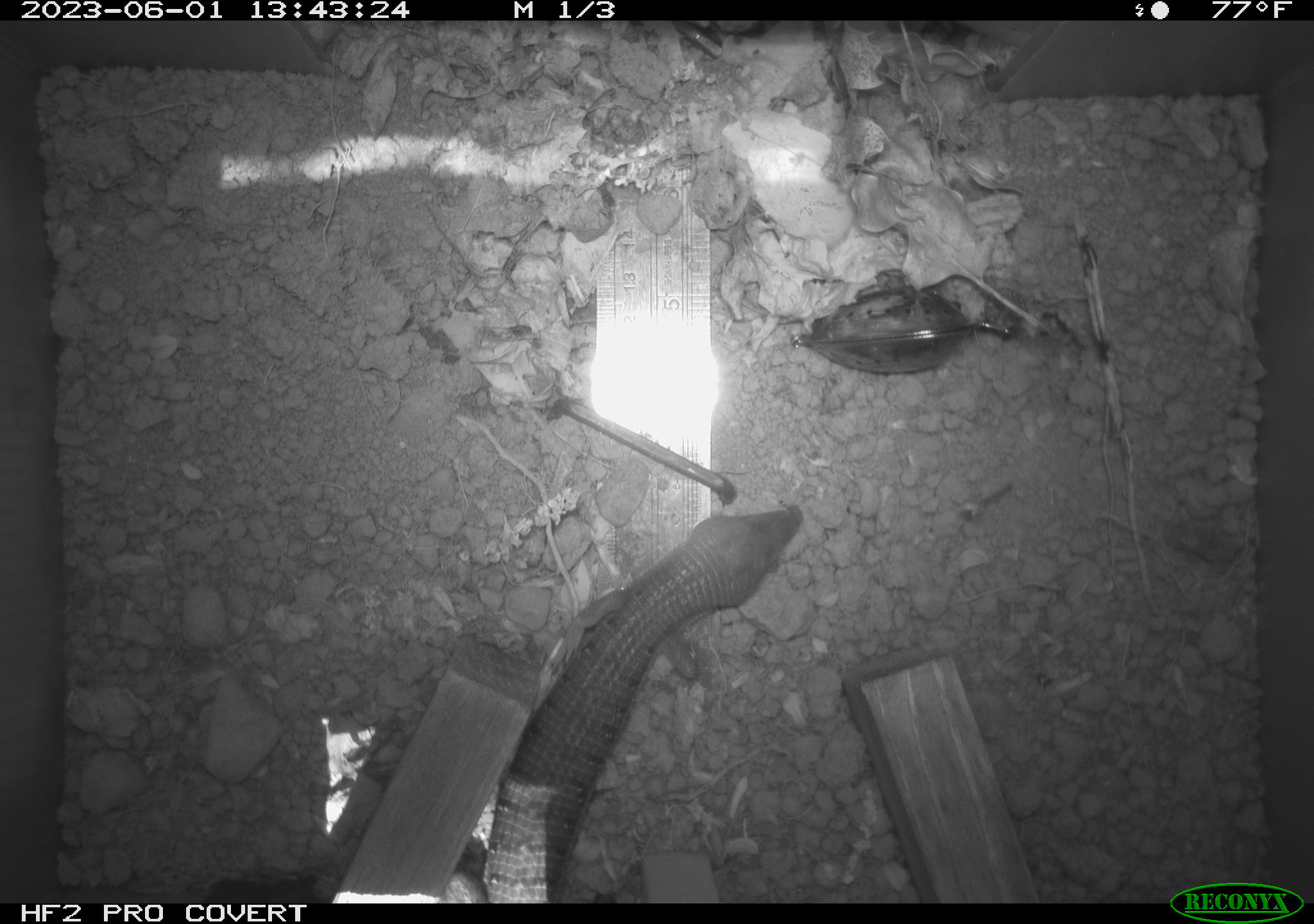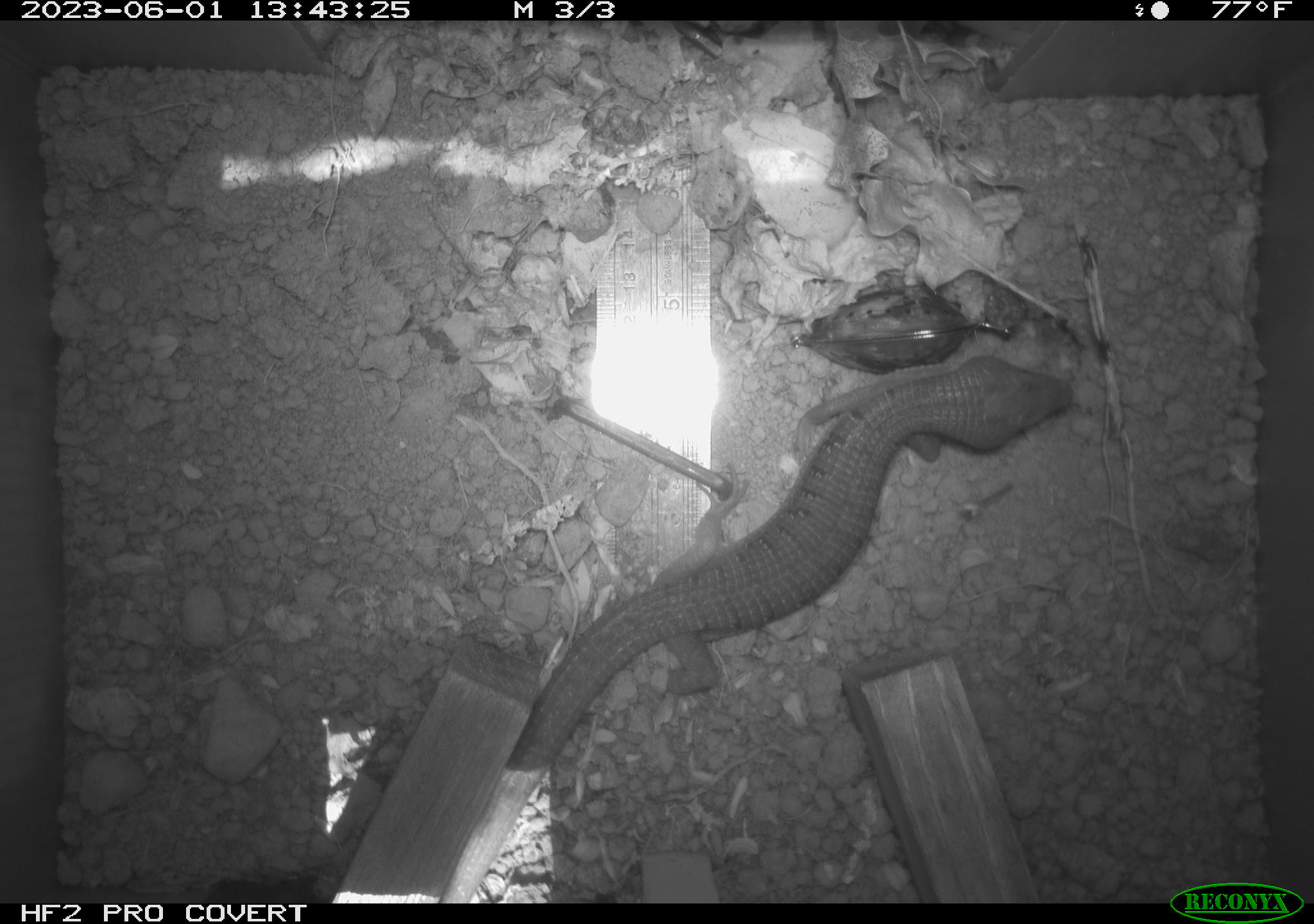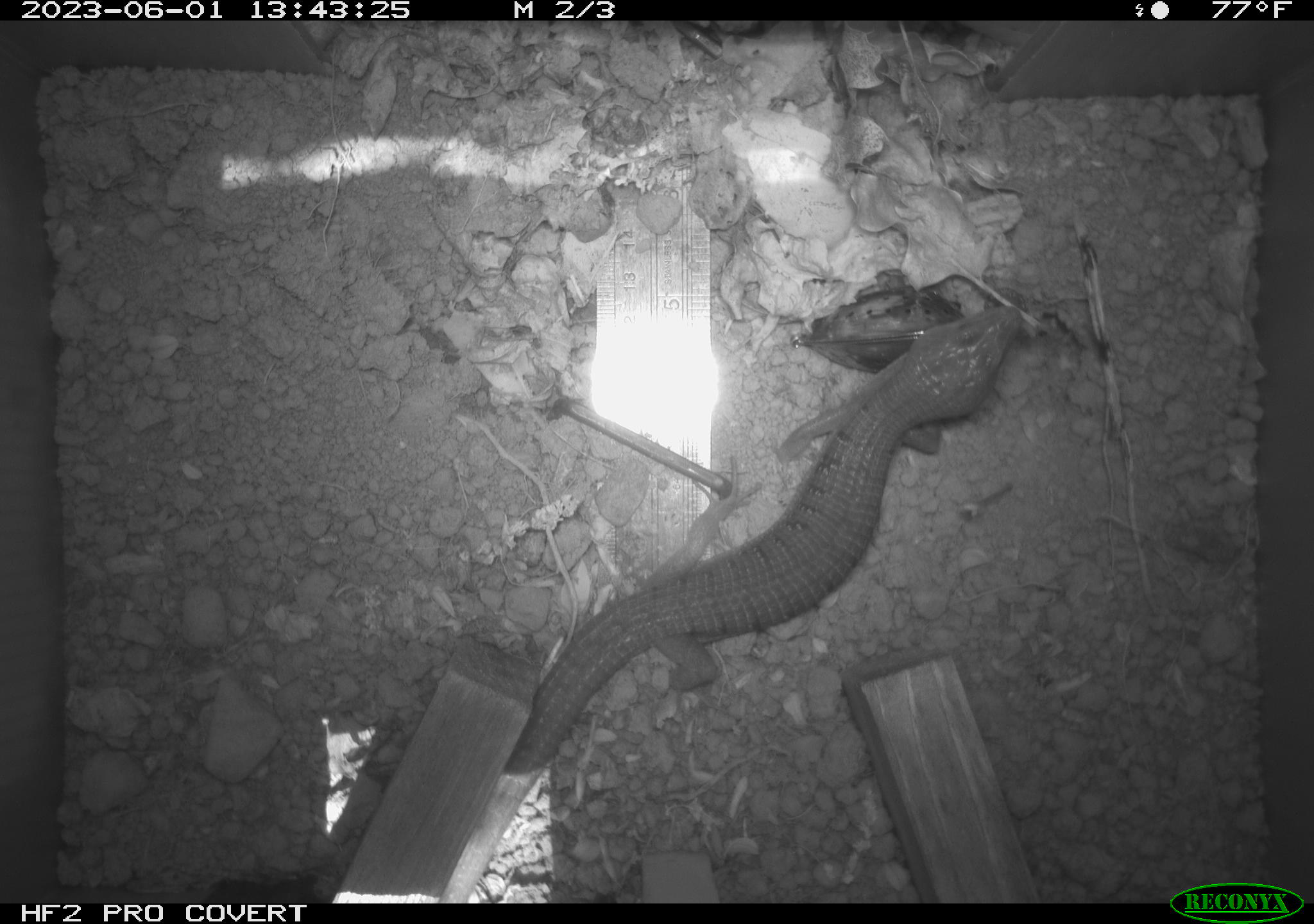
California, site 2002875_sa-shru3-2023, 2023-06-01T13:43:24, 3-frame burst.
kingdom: Animalia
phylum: Chordata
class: Reptilia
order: Squamata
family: Anguidae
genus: Elgaria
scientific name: Elgaria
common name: alligator lizards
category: elgaria species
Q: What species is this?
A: Elgaria species (alligator lizards) (Elgaria).